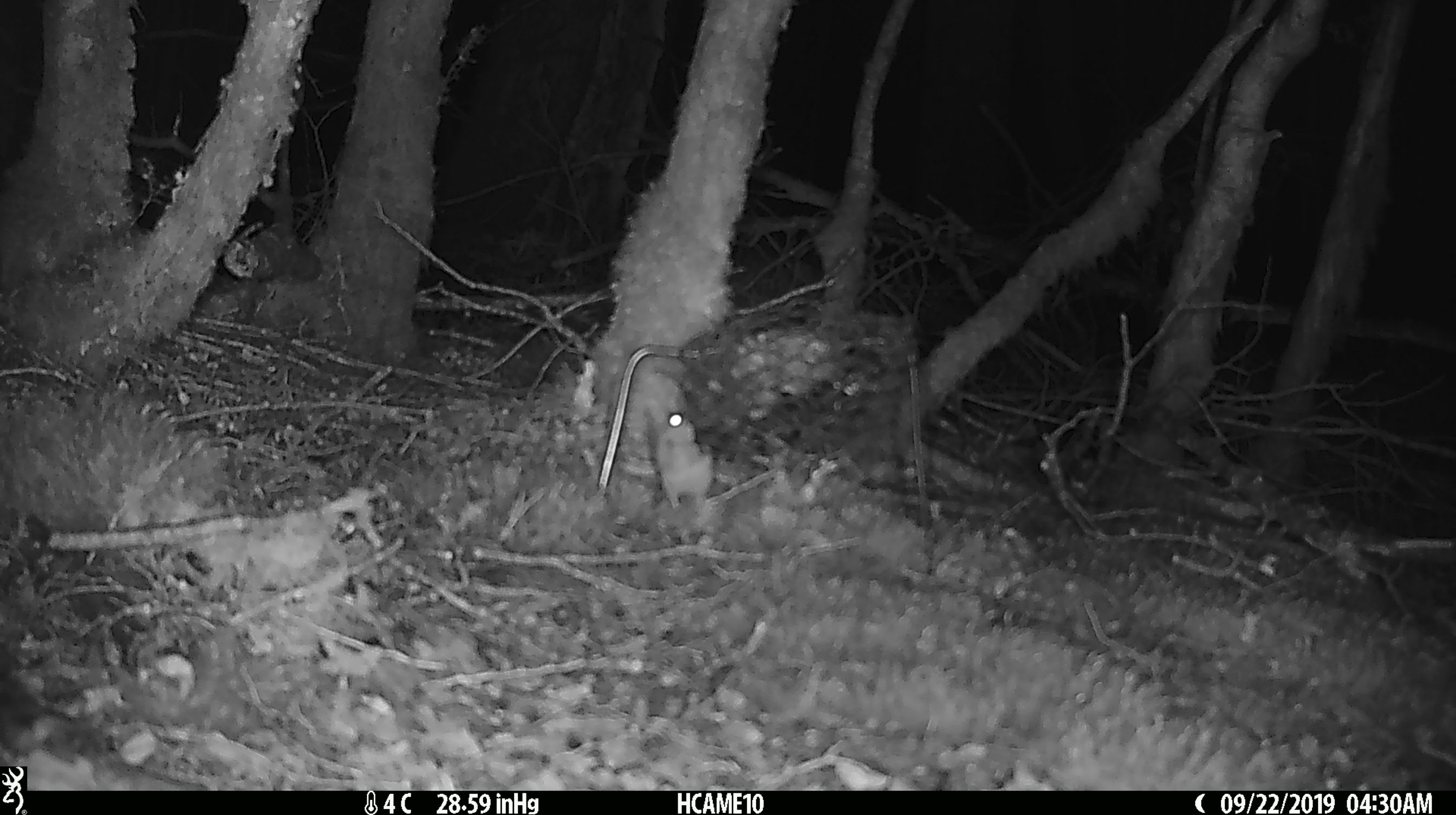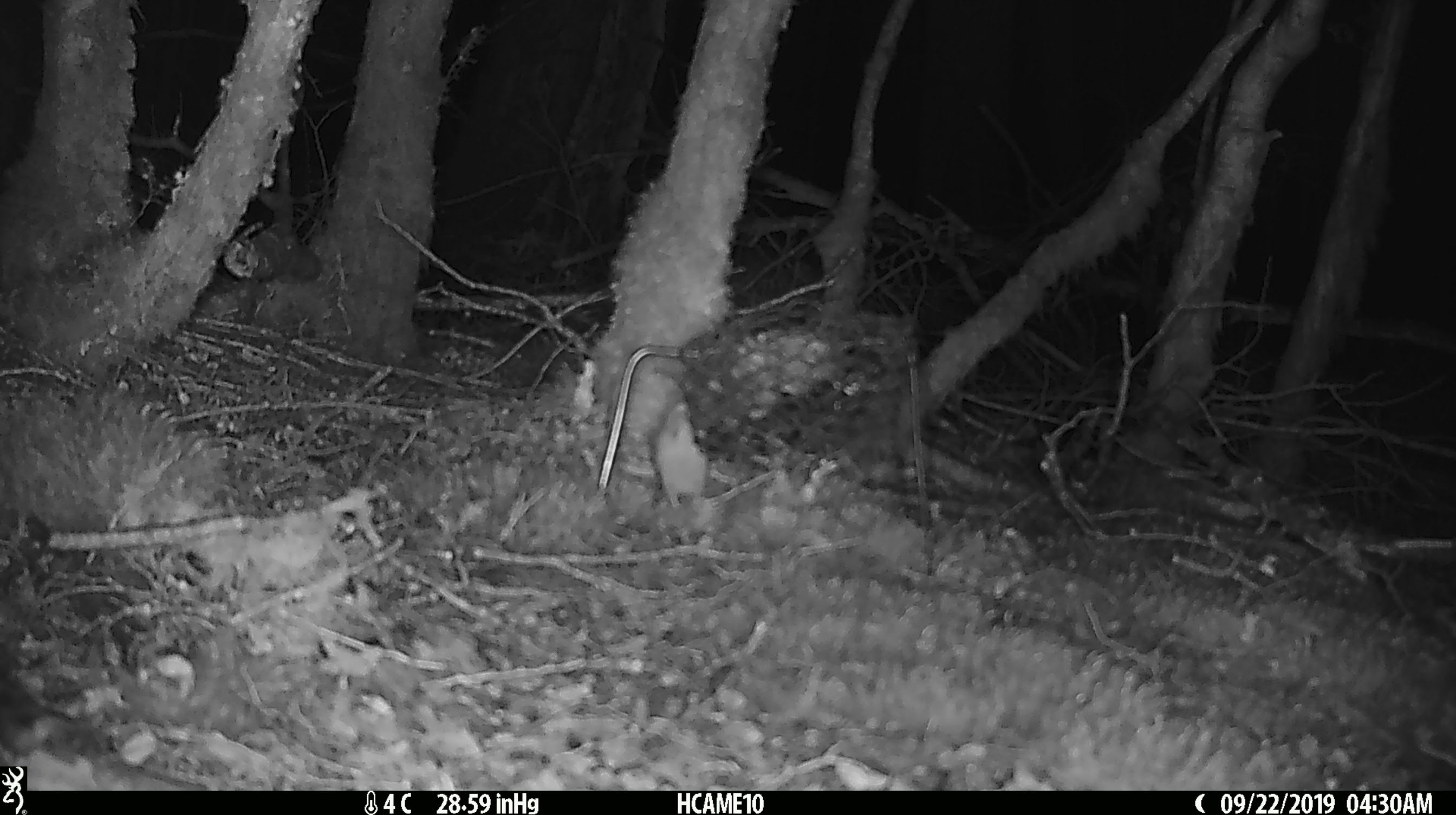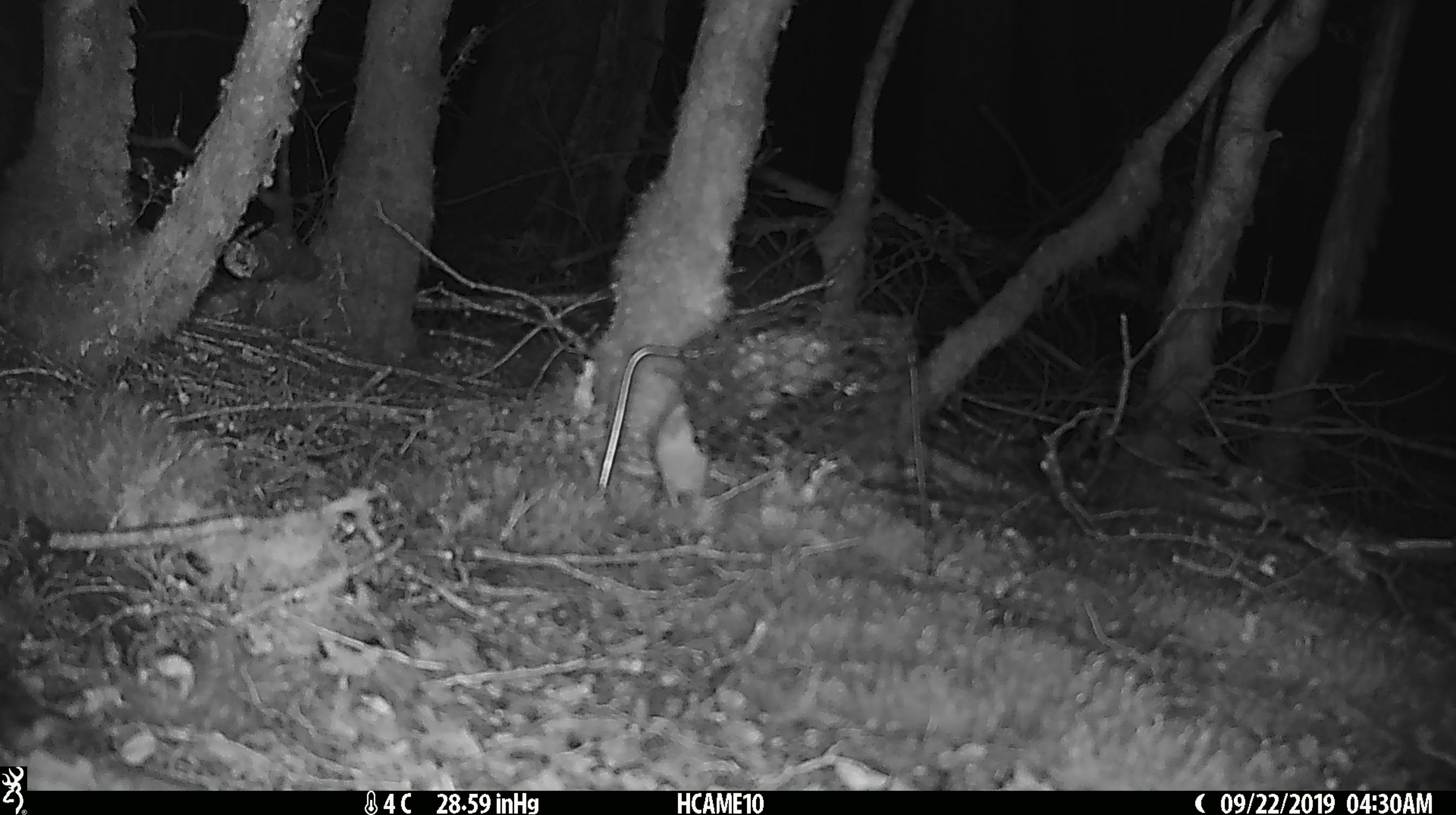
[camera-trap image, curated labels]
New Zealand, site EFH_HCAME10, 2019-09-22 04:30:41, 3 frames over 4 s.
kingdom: Animalia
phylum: Chordata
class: Mammalia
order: Rodentia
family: Muridae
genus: Mus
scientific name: Mus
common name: mouse